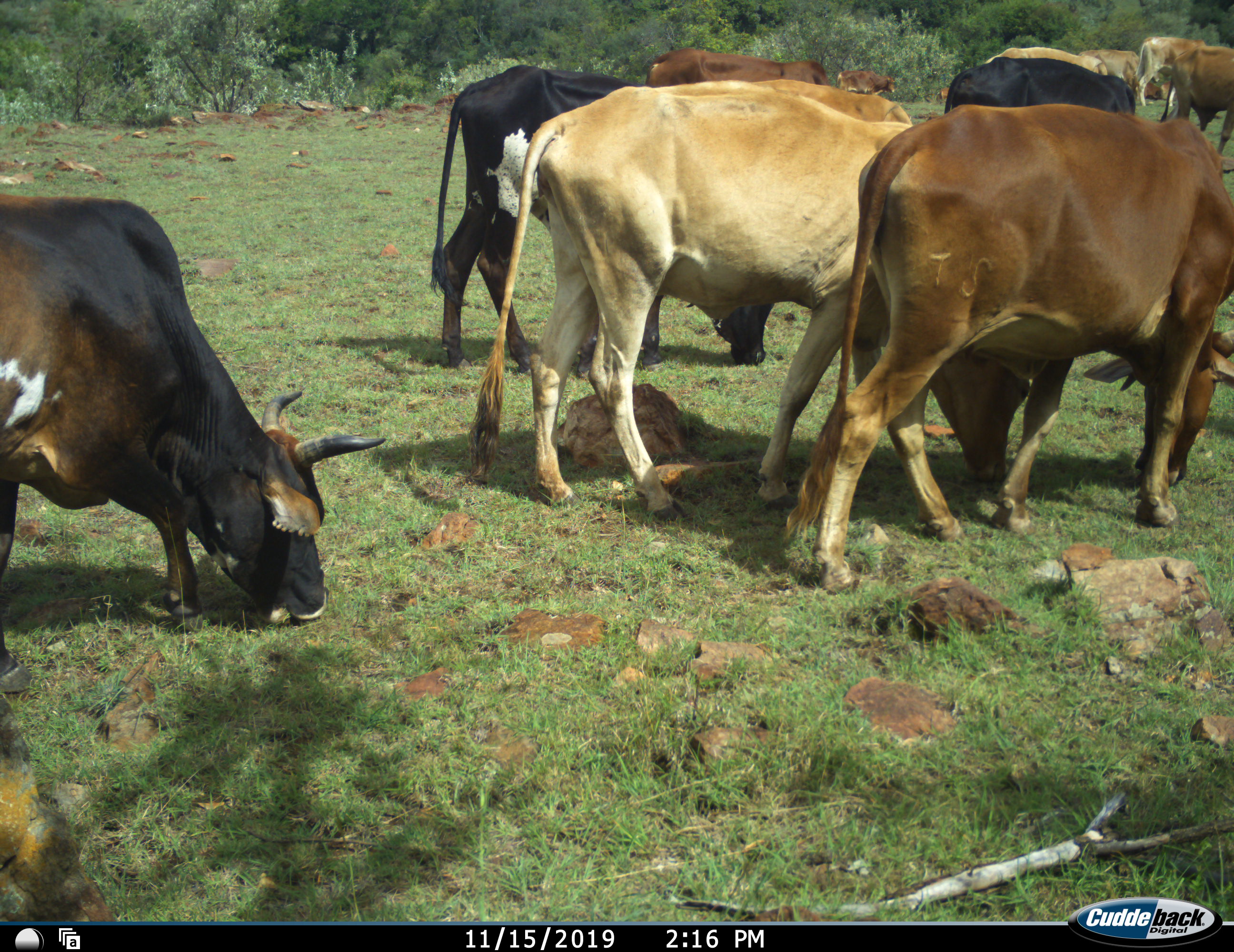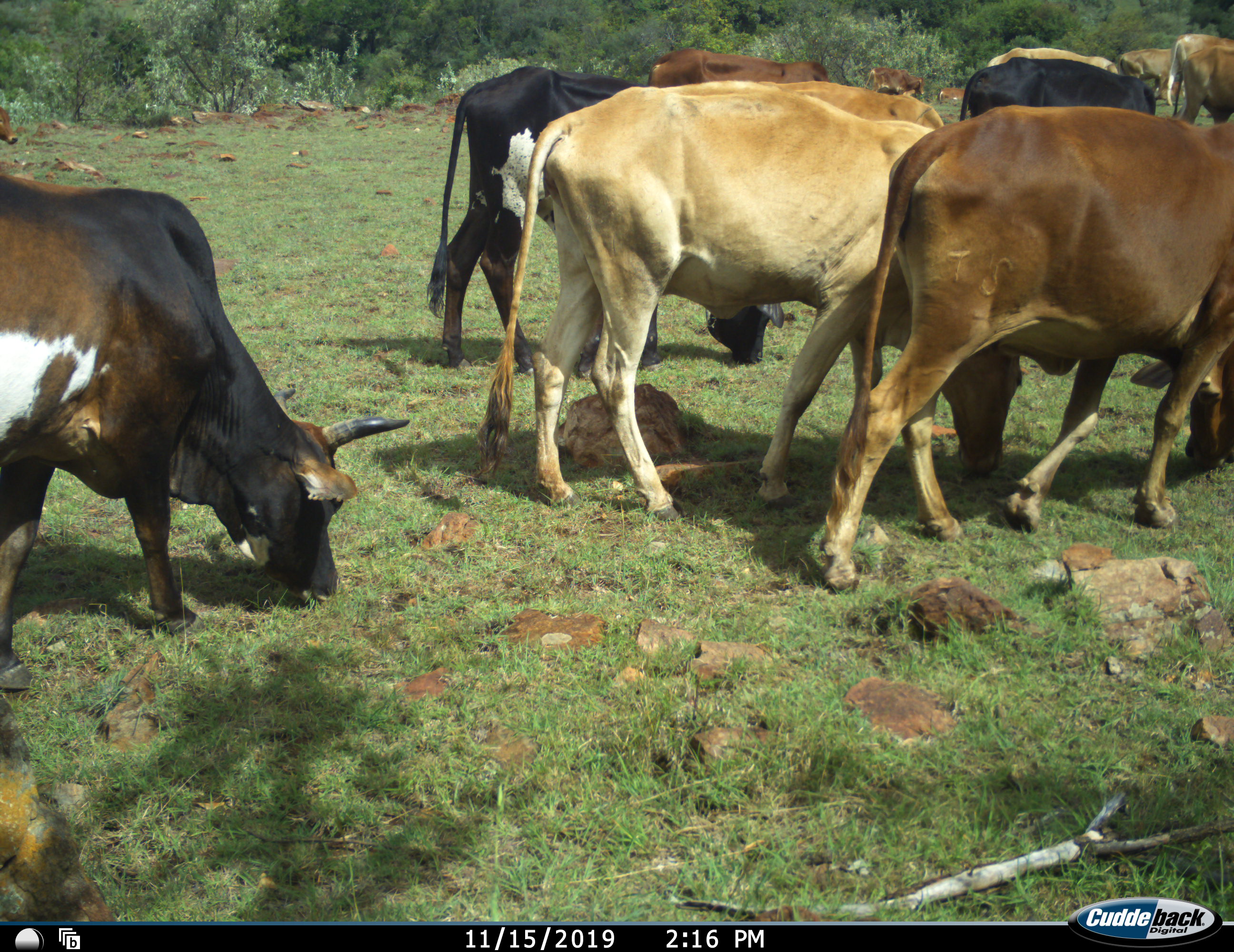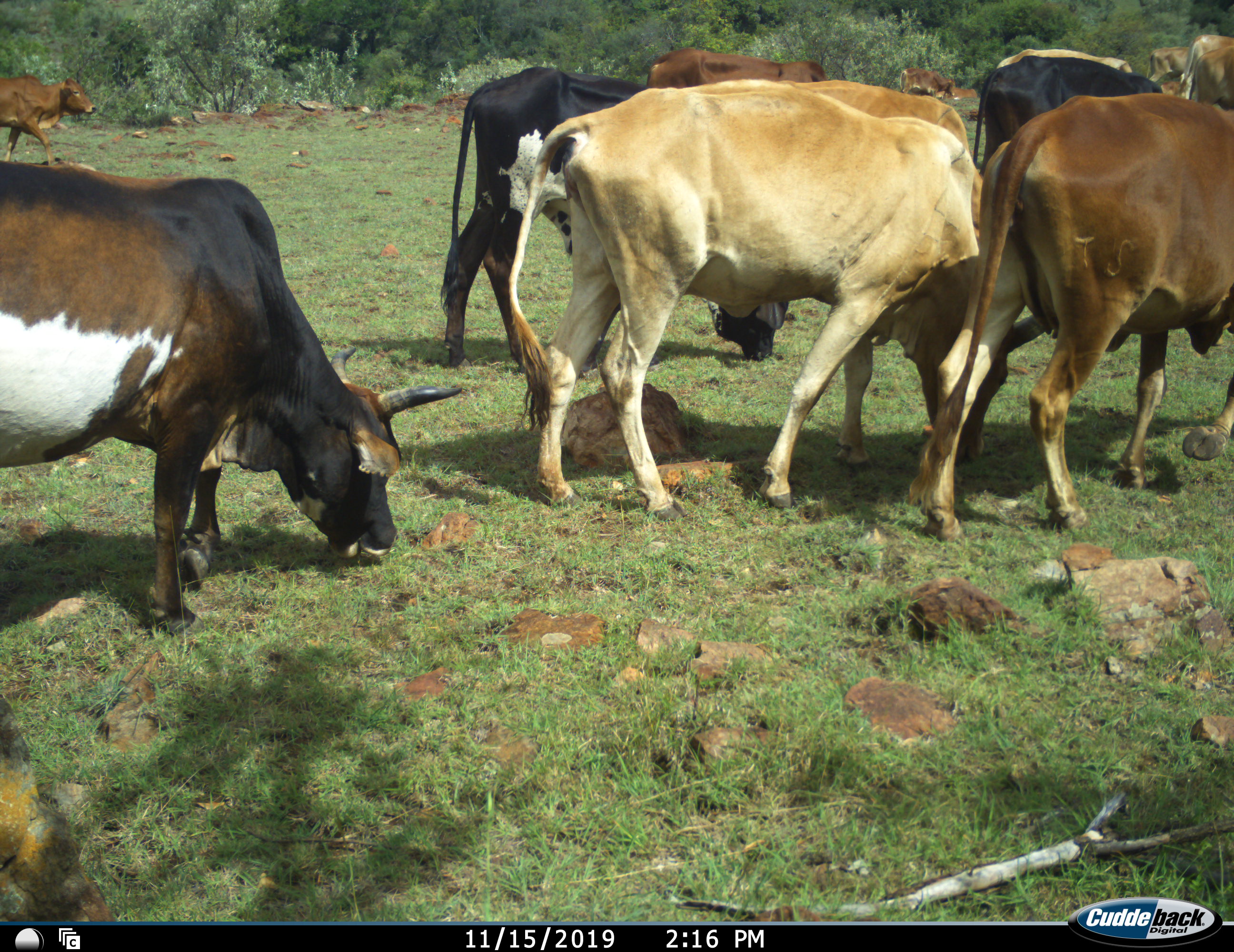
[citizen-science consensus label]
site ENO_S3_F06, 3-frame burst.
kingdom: Animalia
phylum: Chordata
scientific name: Vertebrata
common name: domestic animal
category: domesticanimal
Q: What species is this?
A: Domesticanimal (domestic animal) (Vertebrata).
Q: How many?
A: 11-50.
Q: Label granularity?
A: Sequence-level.